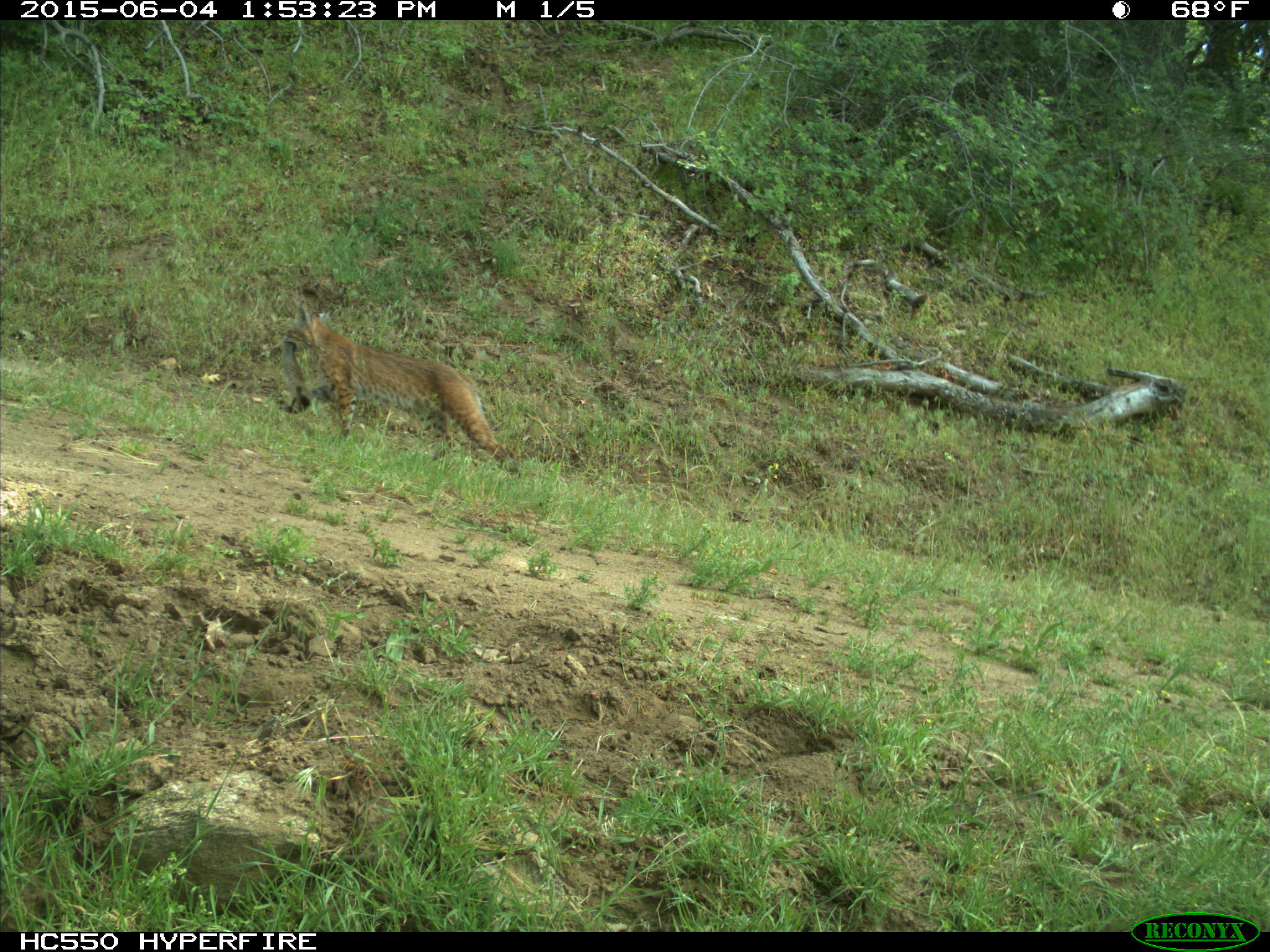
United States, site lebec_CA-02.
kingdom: Animalia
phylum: Chordata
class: Mammalia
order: Carnivora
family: Felidae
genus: Lynx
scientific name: Lynx rufus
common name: bobcat